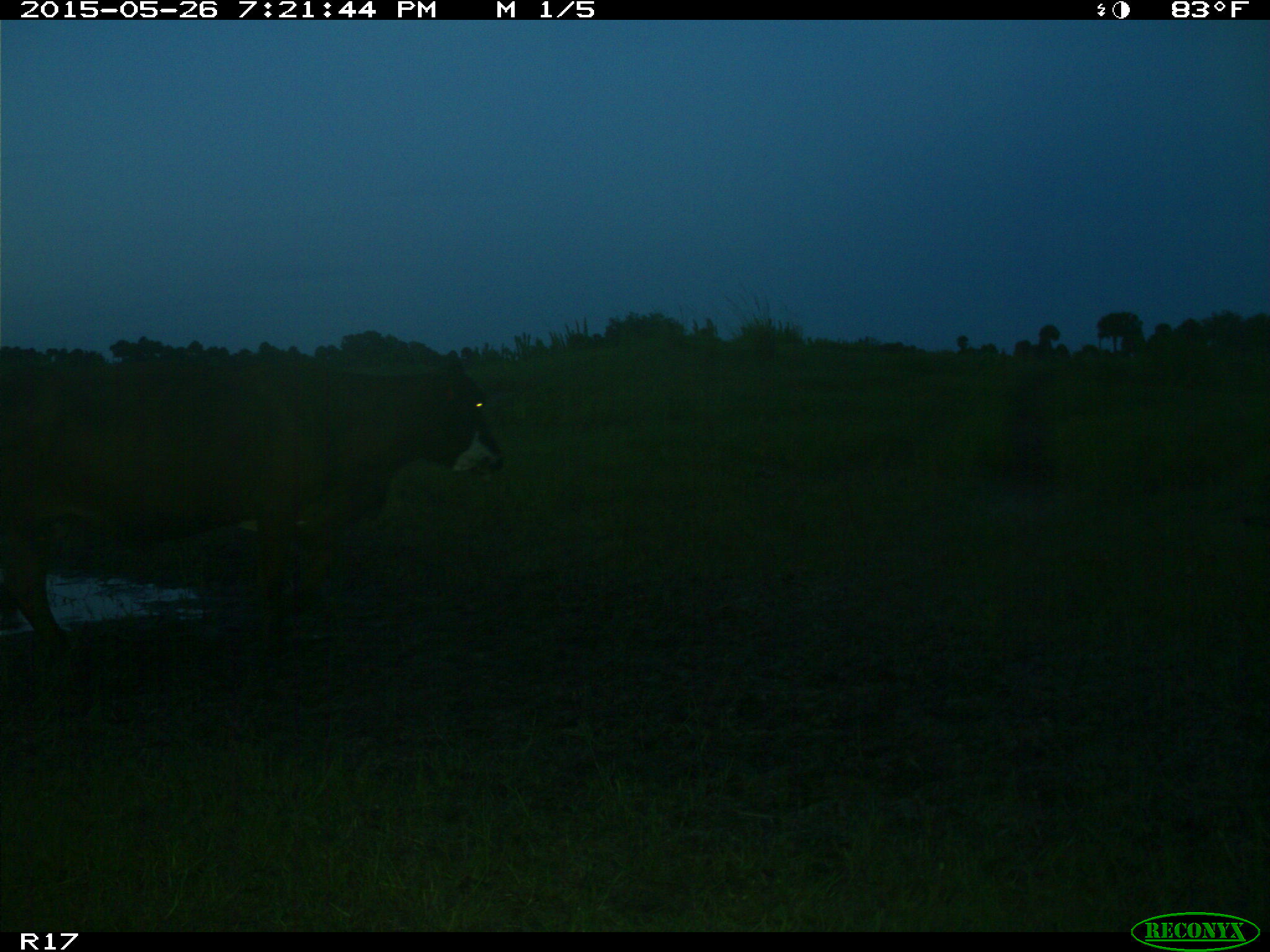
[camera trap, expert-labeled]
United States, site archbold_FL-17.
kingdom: Animalia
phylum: Chordata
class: Mammalia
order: Artiodactyla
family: Bovidae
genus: Bos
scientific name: Bos taurus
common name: domestic cow